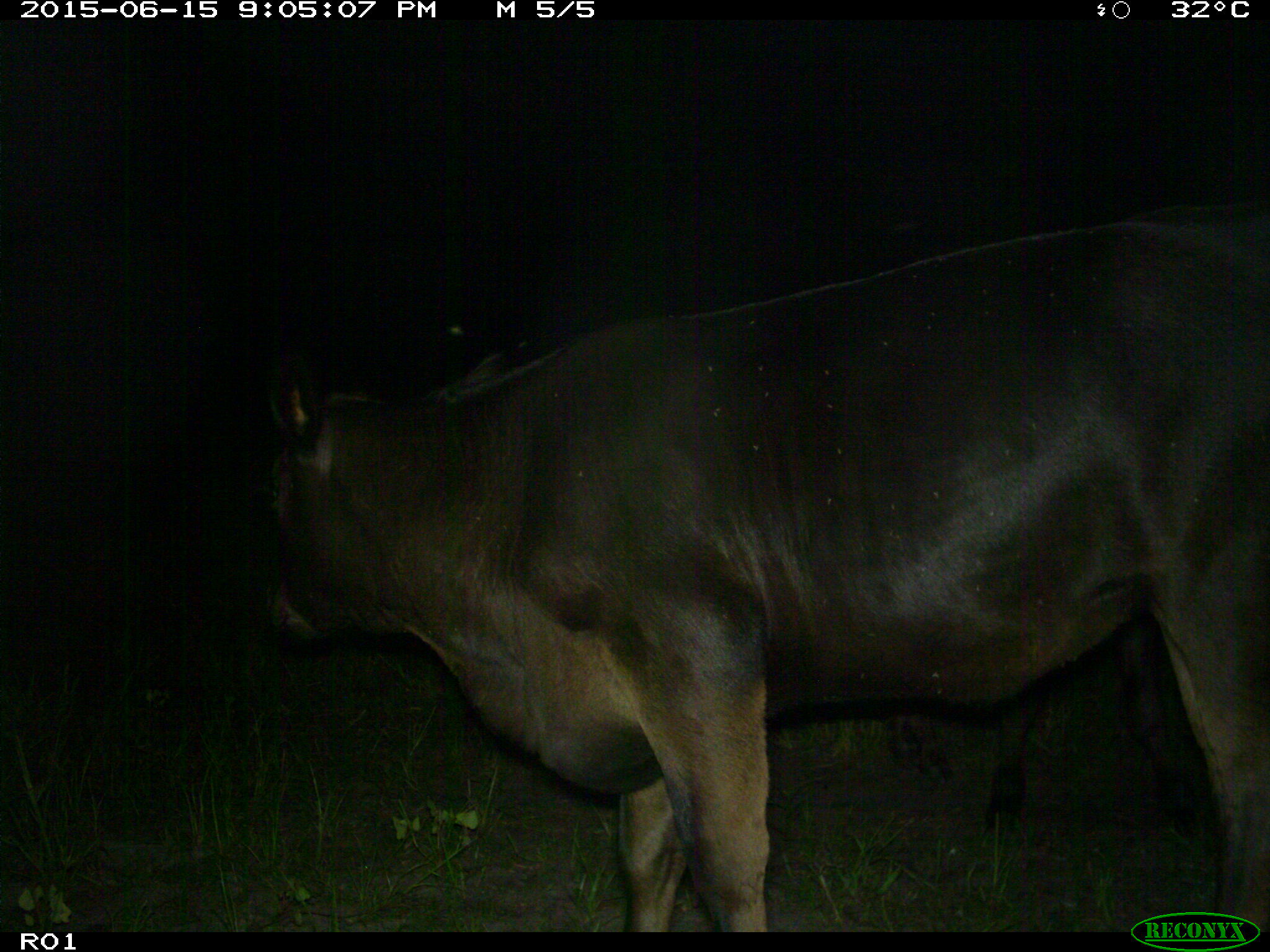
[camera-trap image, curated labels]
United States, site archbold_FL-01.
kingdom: Animalia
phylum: Chordata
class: Mammalia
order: Artiodactyla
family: Bovidae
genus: Bos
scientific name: Bos taurus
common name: domestic cow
Bos taurus (domestic cow).